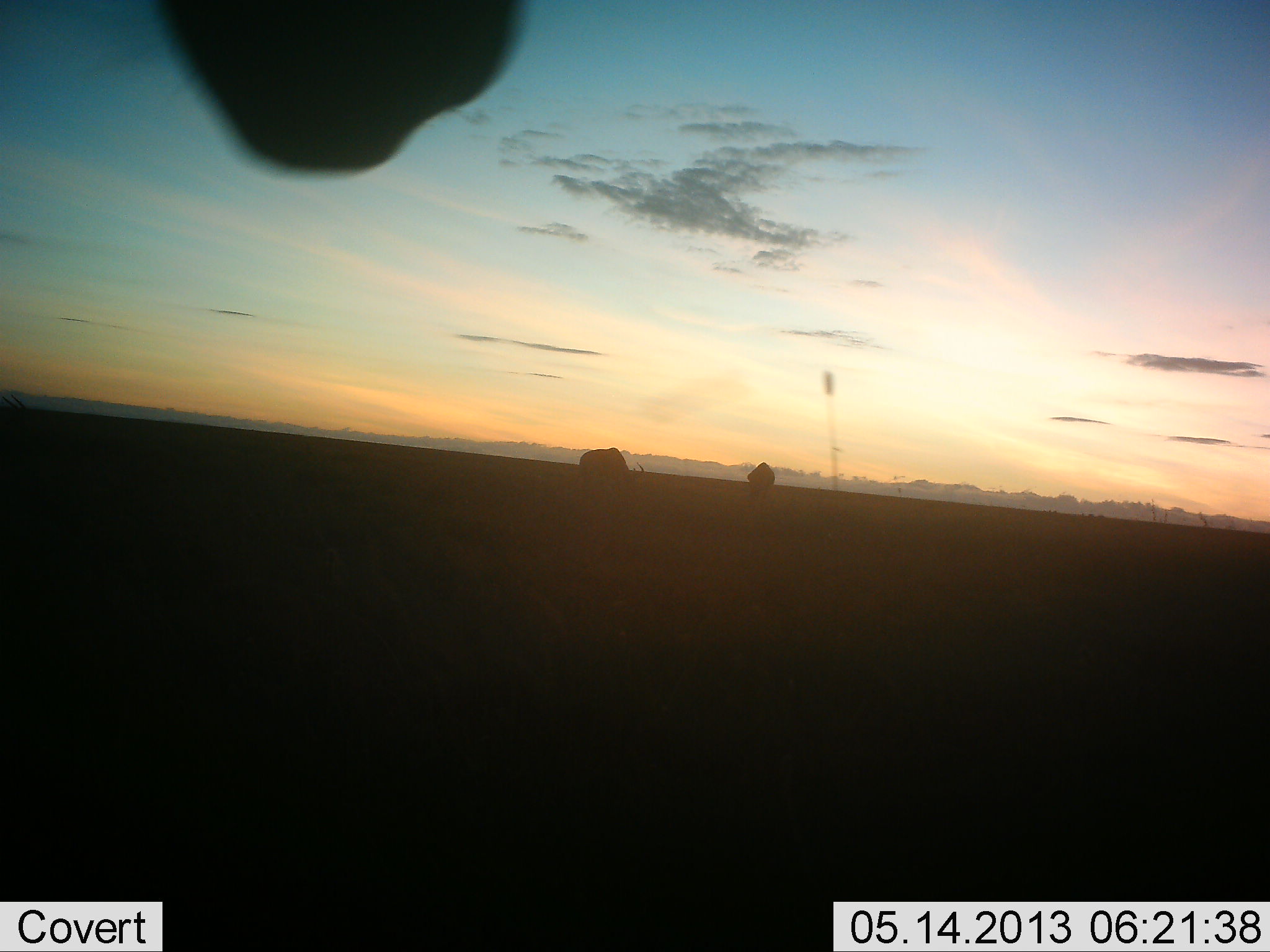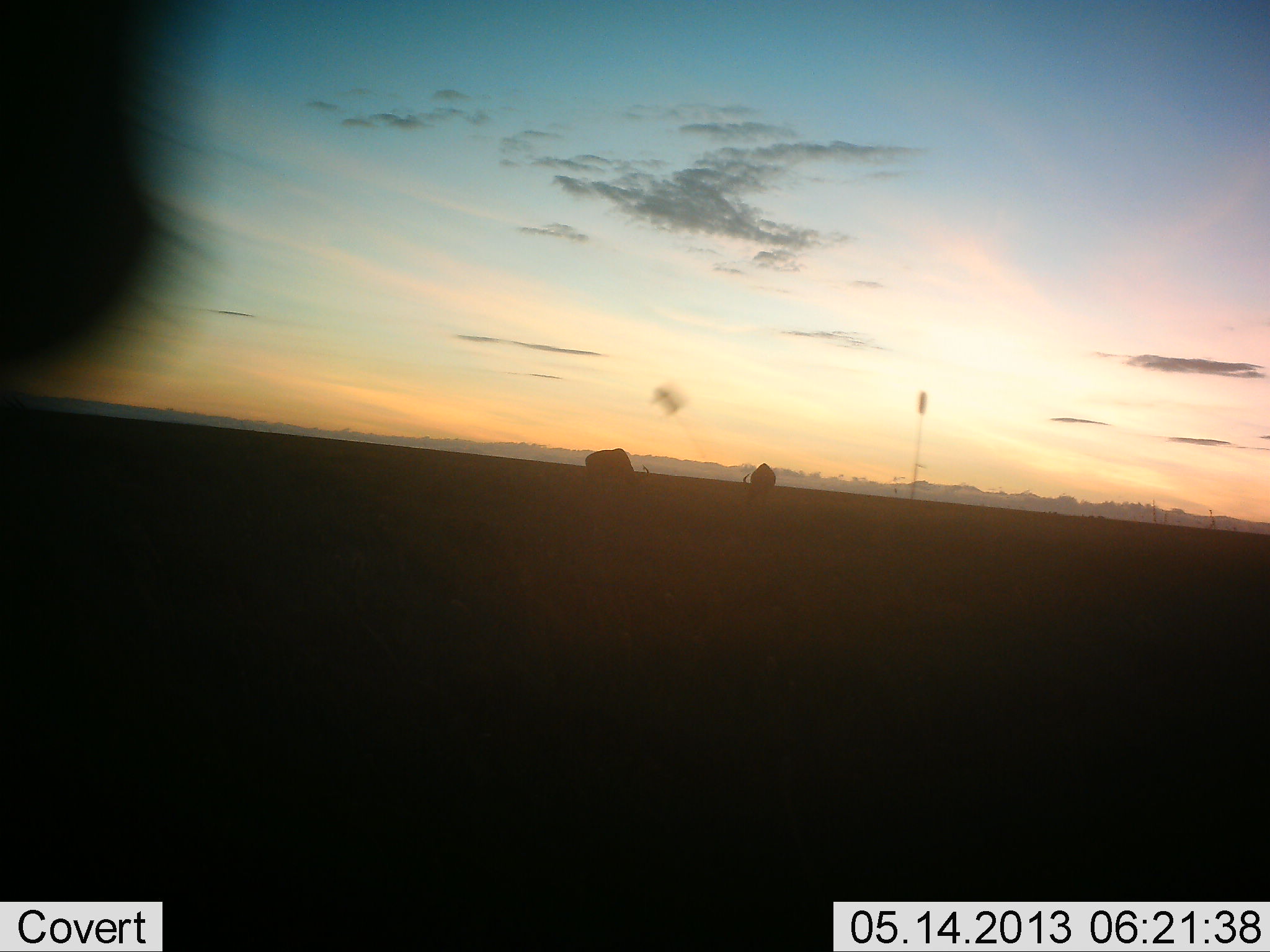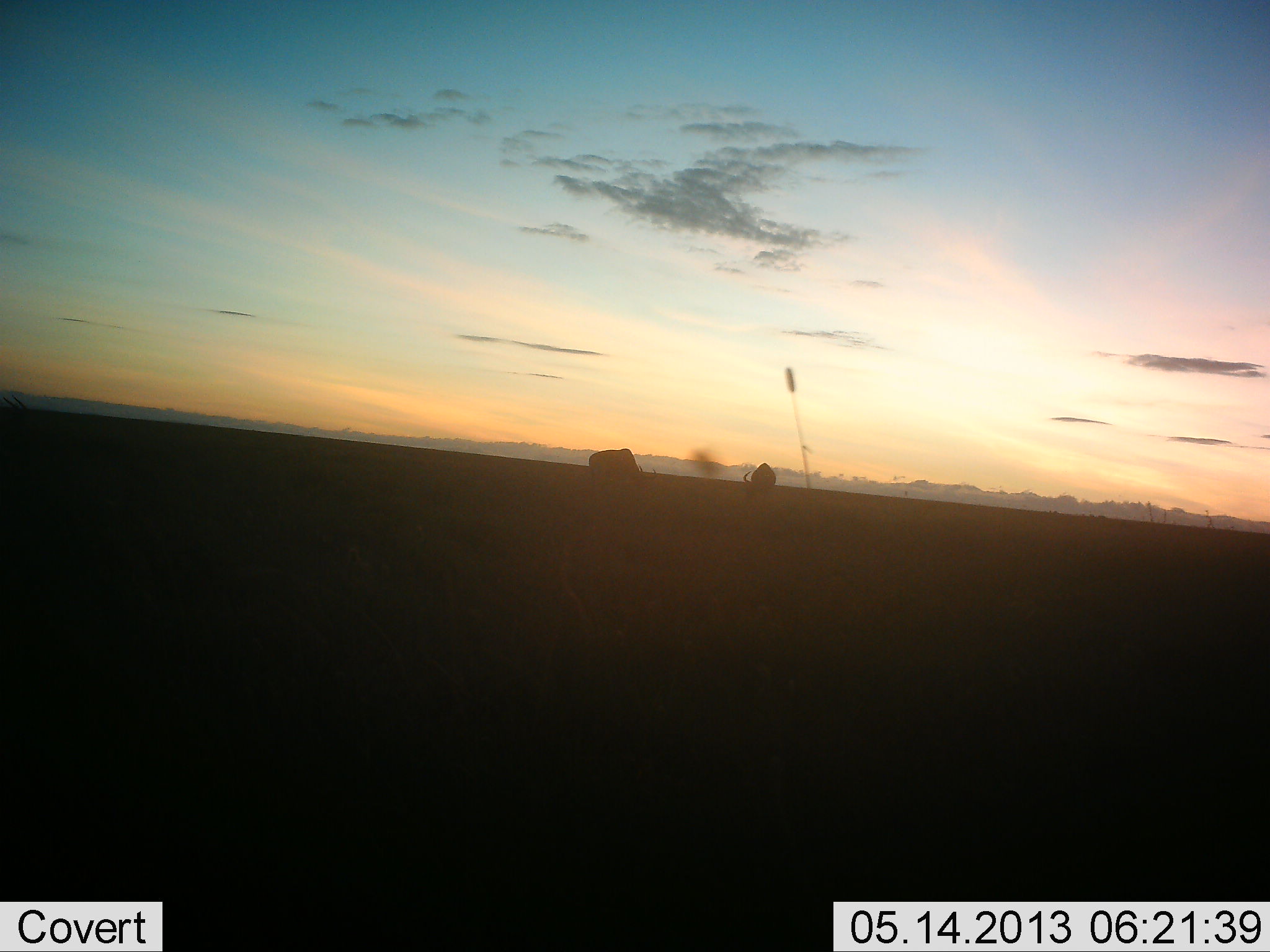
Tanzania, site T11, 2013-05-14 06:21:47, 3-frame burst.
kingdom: Animalia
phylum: Chordata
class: Mammalia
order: Artiodactyla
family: Bovidae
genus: Connochaetes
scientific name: Connochaetes taurinus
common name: blue wildebeest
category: wildebeest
Wildebeest (blue wildebeest) (Connochaetes taurinus), count 3. Behavior (volunteer vote fractions): standing 88%, resting 0%, moving 0%, interacting 0%. Young present (vote fraction): 0%. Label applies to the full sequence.